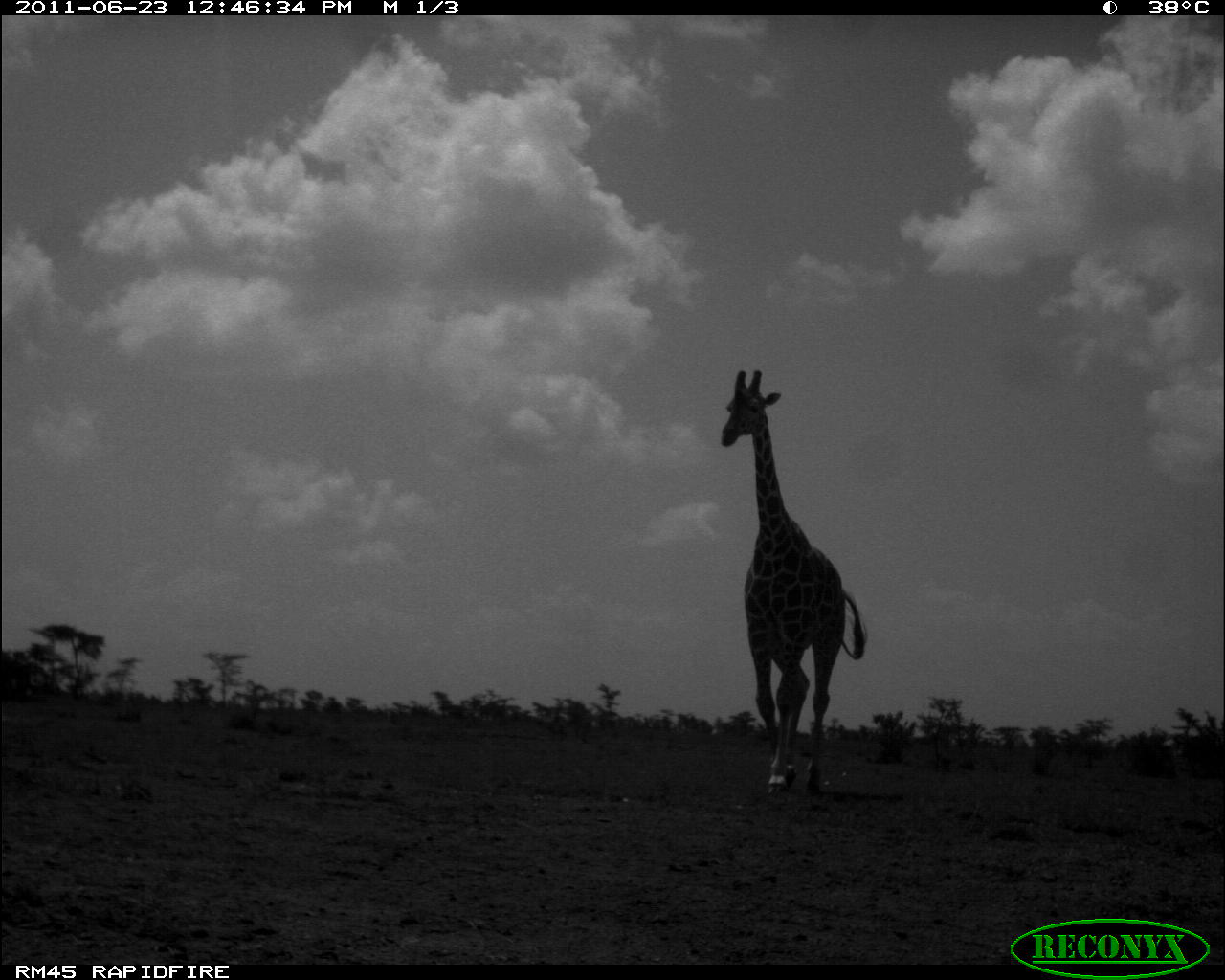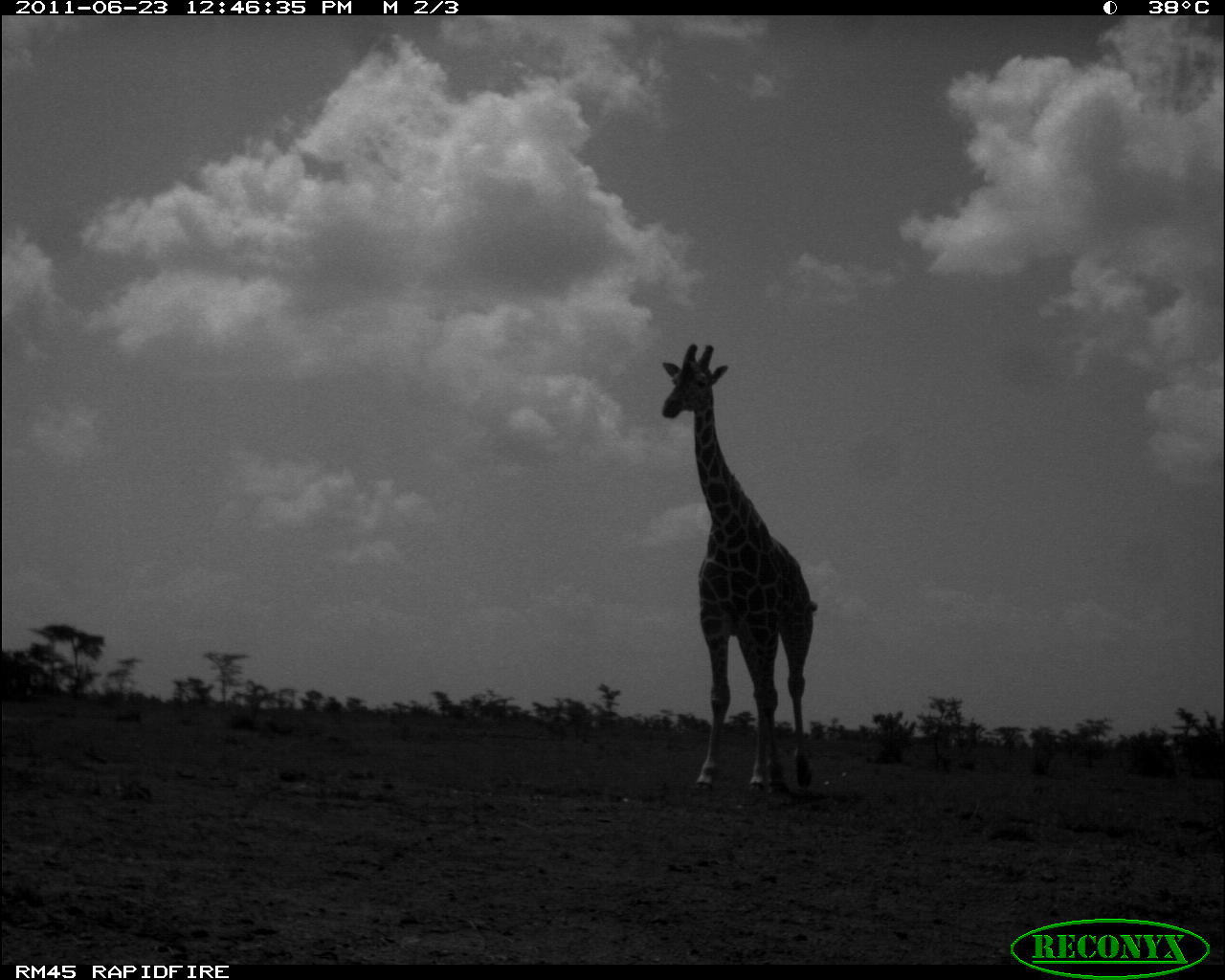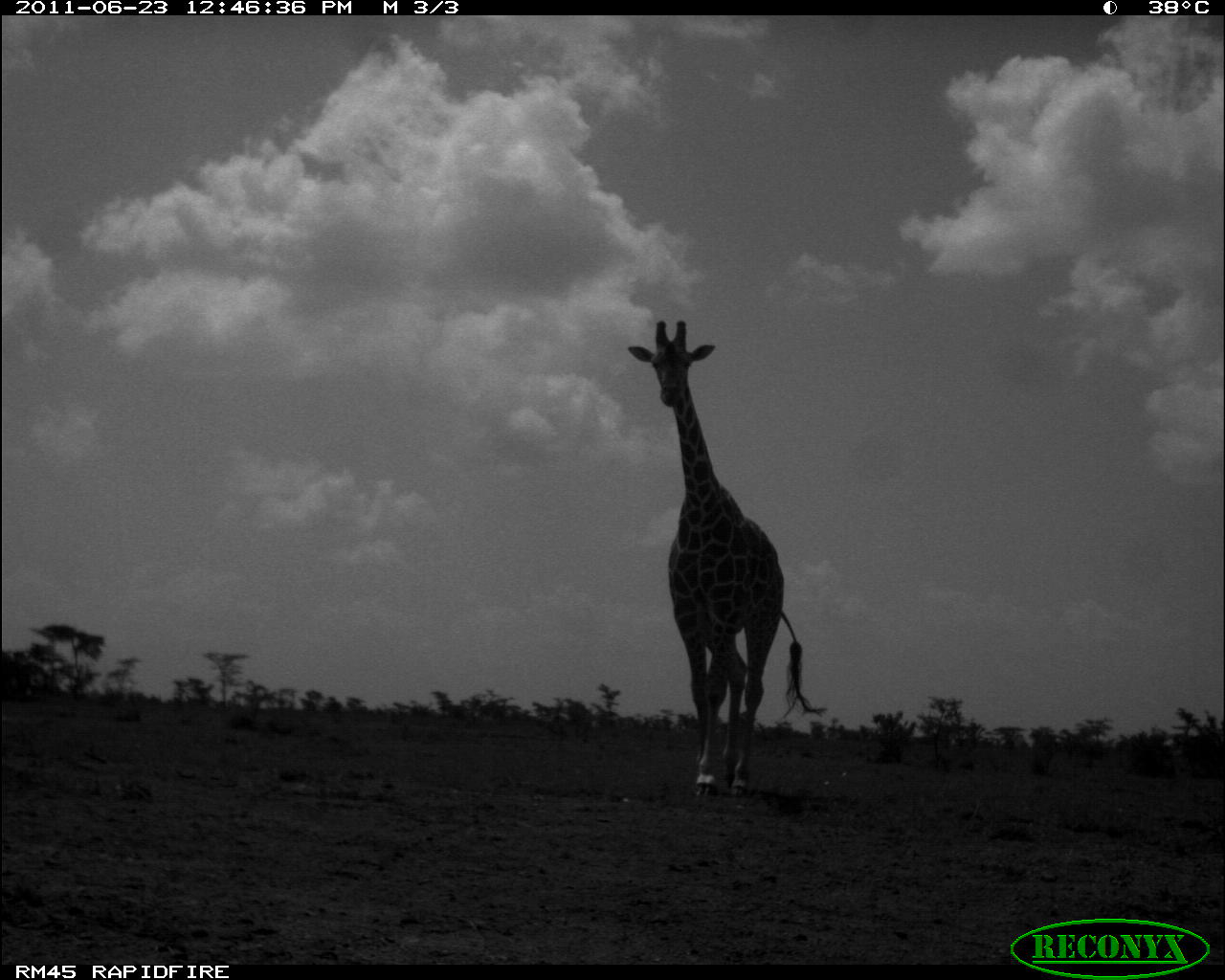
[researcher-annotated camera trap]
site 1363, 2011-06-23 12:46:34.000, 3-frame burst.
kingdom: Animalia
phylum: Chordata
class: Mammalia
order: Artiodactyla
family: Giraffidae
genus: Giraffa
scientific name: Giraffa camelopardalis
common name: giraffe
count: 1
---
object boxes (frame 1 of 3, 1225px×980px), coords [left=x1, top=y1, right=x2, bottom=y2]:
giraffa camelopardalis: [left=718, top=368, right=867, bottom=796]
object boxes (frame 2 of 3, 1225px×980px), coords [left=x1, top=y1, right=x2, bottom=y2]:
giraffa camelopardalis: [left=655, top=338, right=822, bottom=798]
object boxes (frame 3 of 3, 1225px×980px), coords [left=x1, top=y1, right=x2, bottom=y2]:
giraffa camelopardalis: [left=621, top=315, right=826, bottom=799]